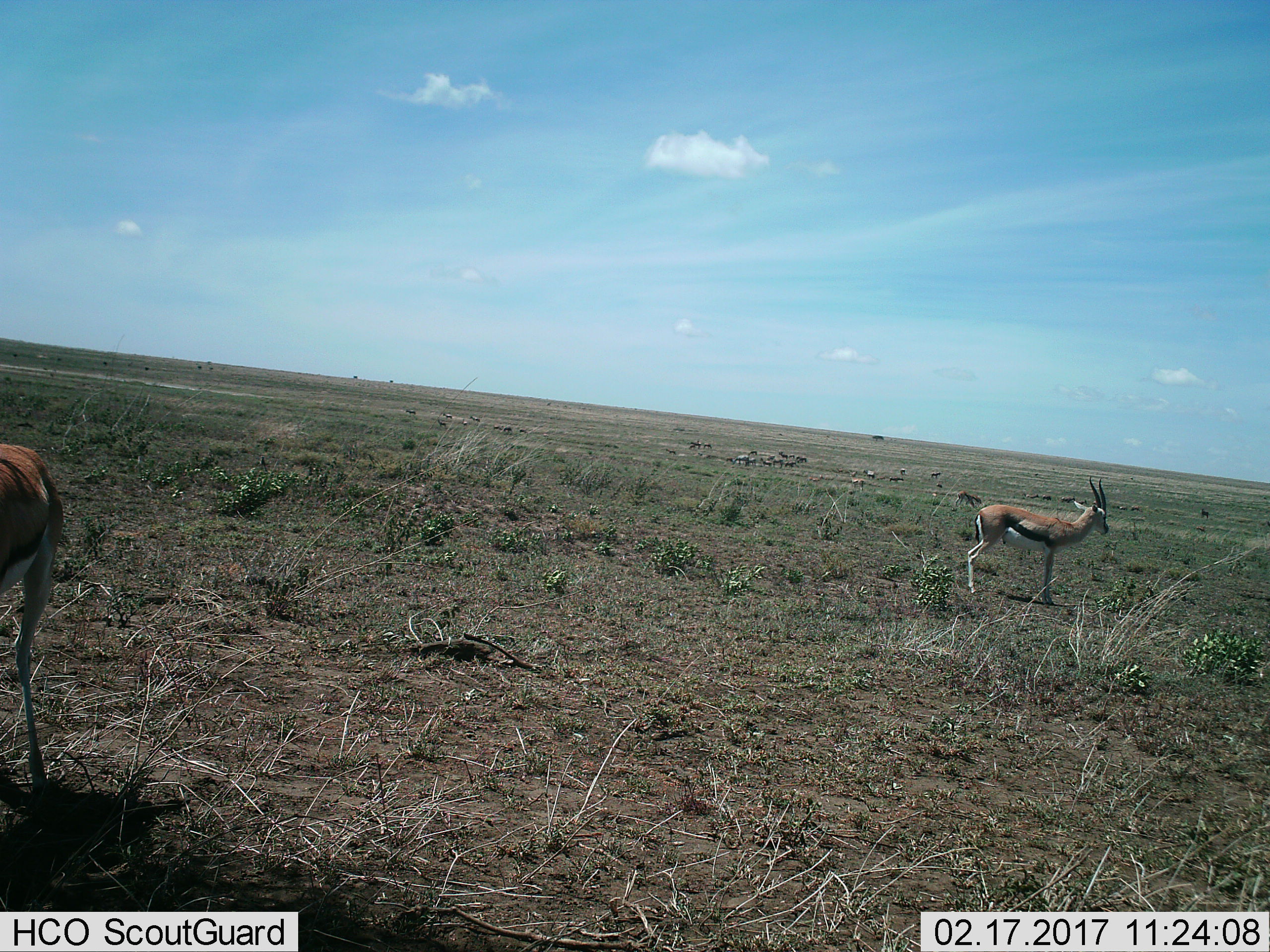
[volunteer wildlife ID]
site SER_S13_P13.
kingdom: Animalia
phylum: Chordata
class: Mammalia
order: Artiodactyla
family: Bovidae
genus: Eudorcas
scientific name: Eudorcas thomsonii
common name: thomson's gazelle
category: gazellethomsons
Gazellethomsons (thomson's gazelle) (Eudorcas thomsonii), count 8. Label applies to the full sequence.